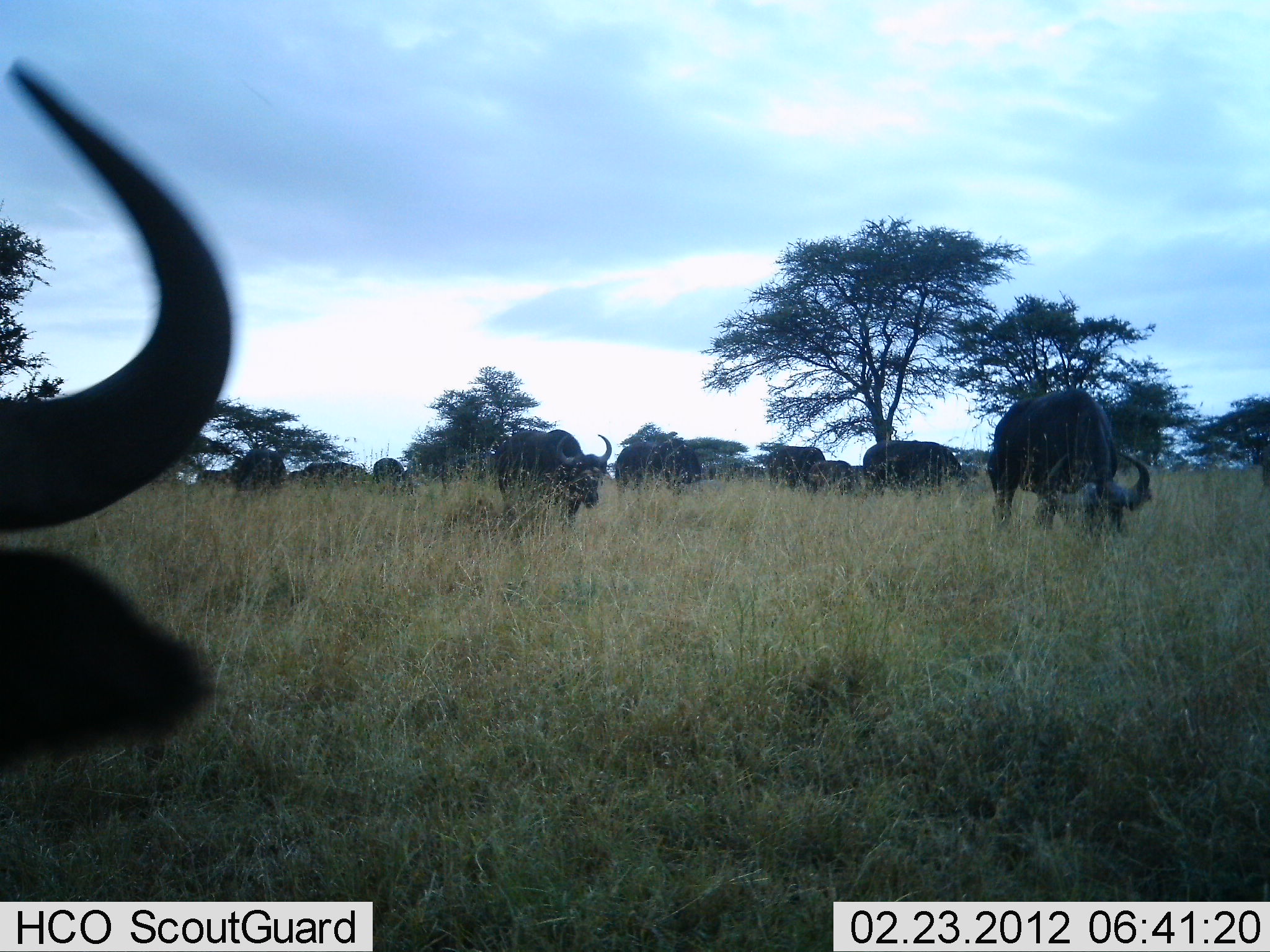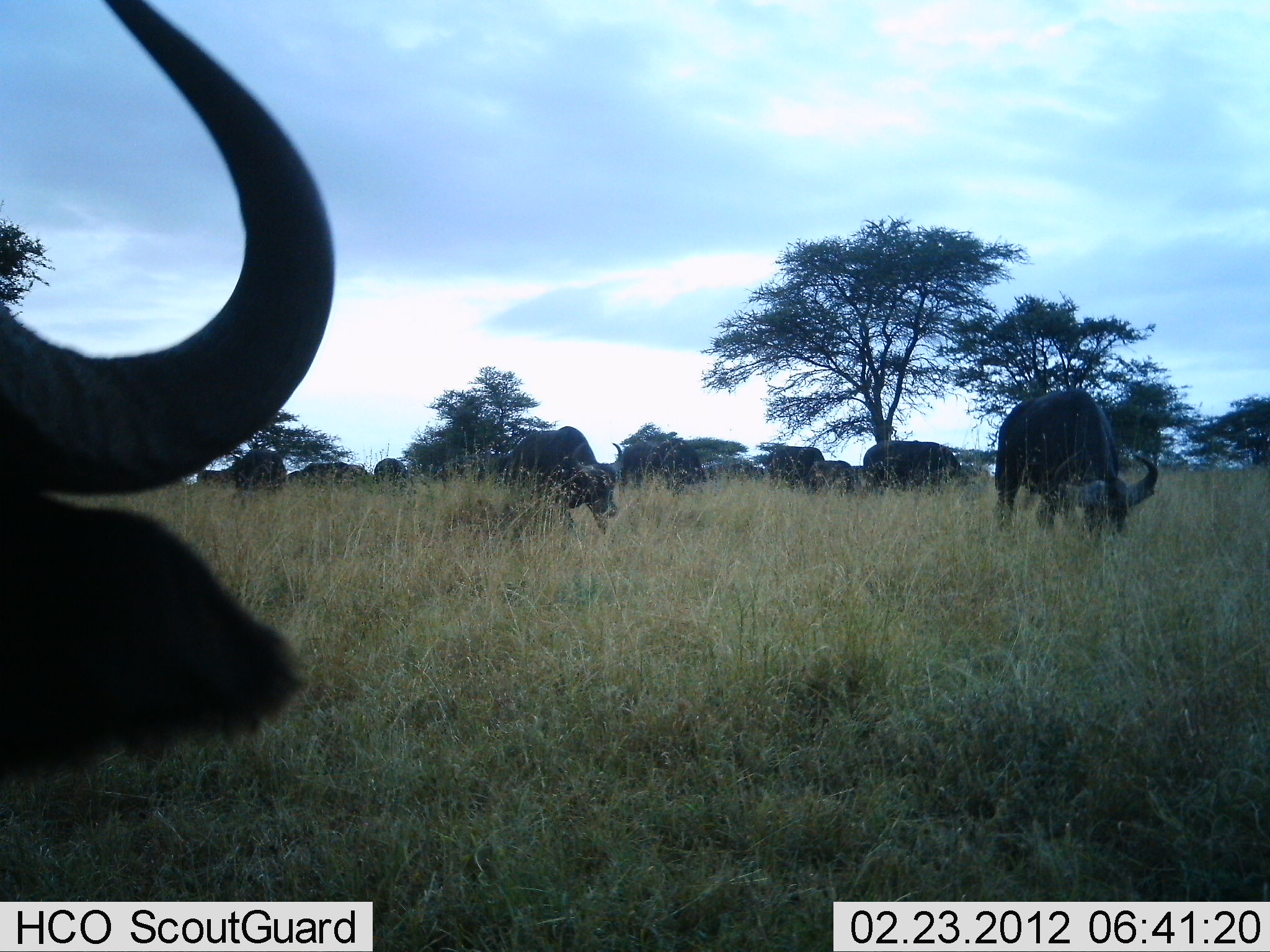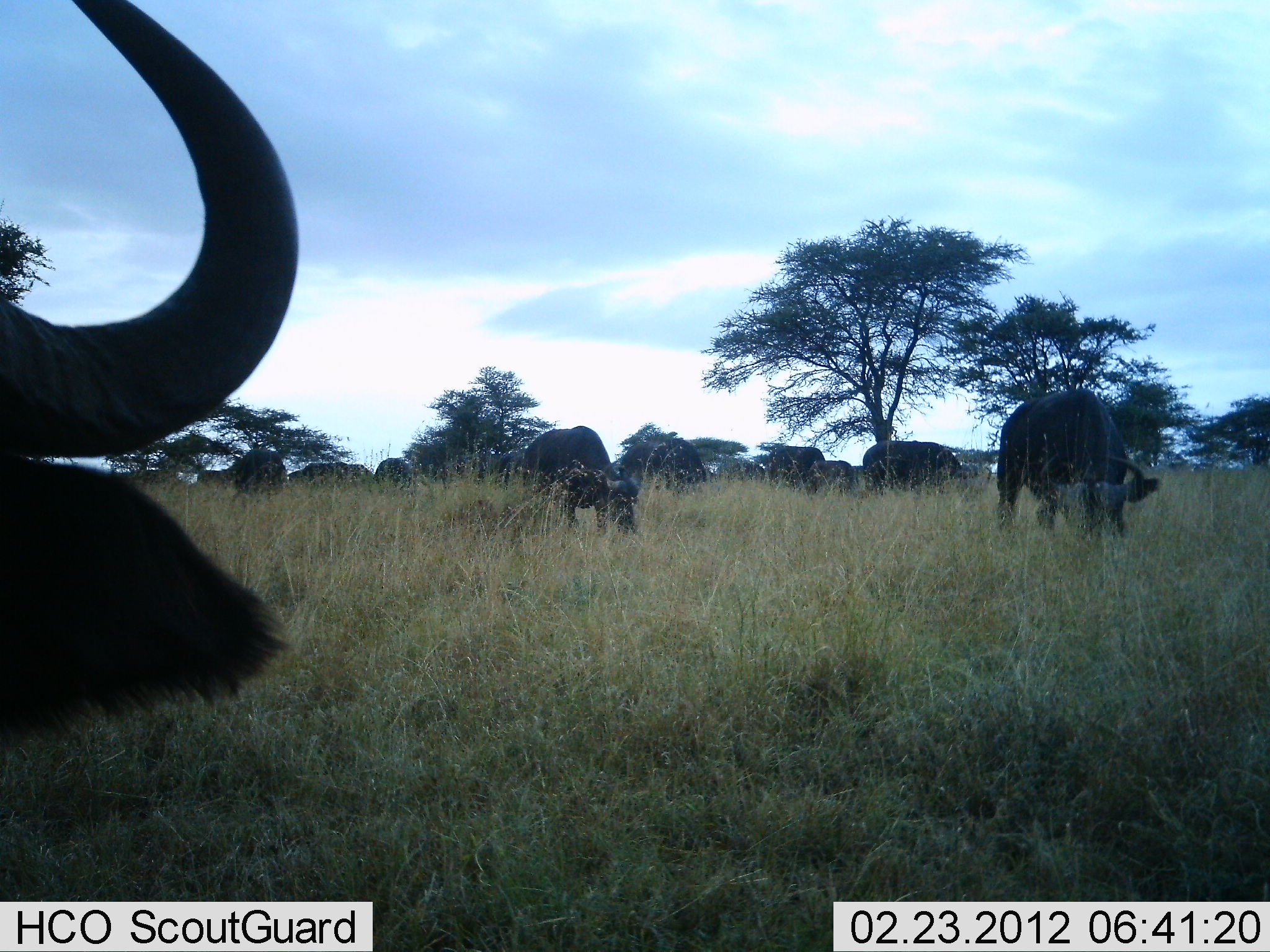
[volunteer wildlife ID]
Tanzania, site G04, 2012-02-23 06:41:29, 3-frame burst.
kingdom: Animalia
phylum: Chordata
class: Mammalia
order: Artiodactyla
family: Bovidae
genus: Syncerus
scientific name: Syncerus caffer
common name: cape buffalo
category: buffalo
Buffalo (cape buffalo) (Syncerus caffer), count 11-50. Behavior (volunteer vote fractions): standing 43%, resting 14%, moving 14%, interacting 7%. Young present (vote fraction): 0%. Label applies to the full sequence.